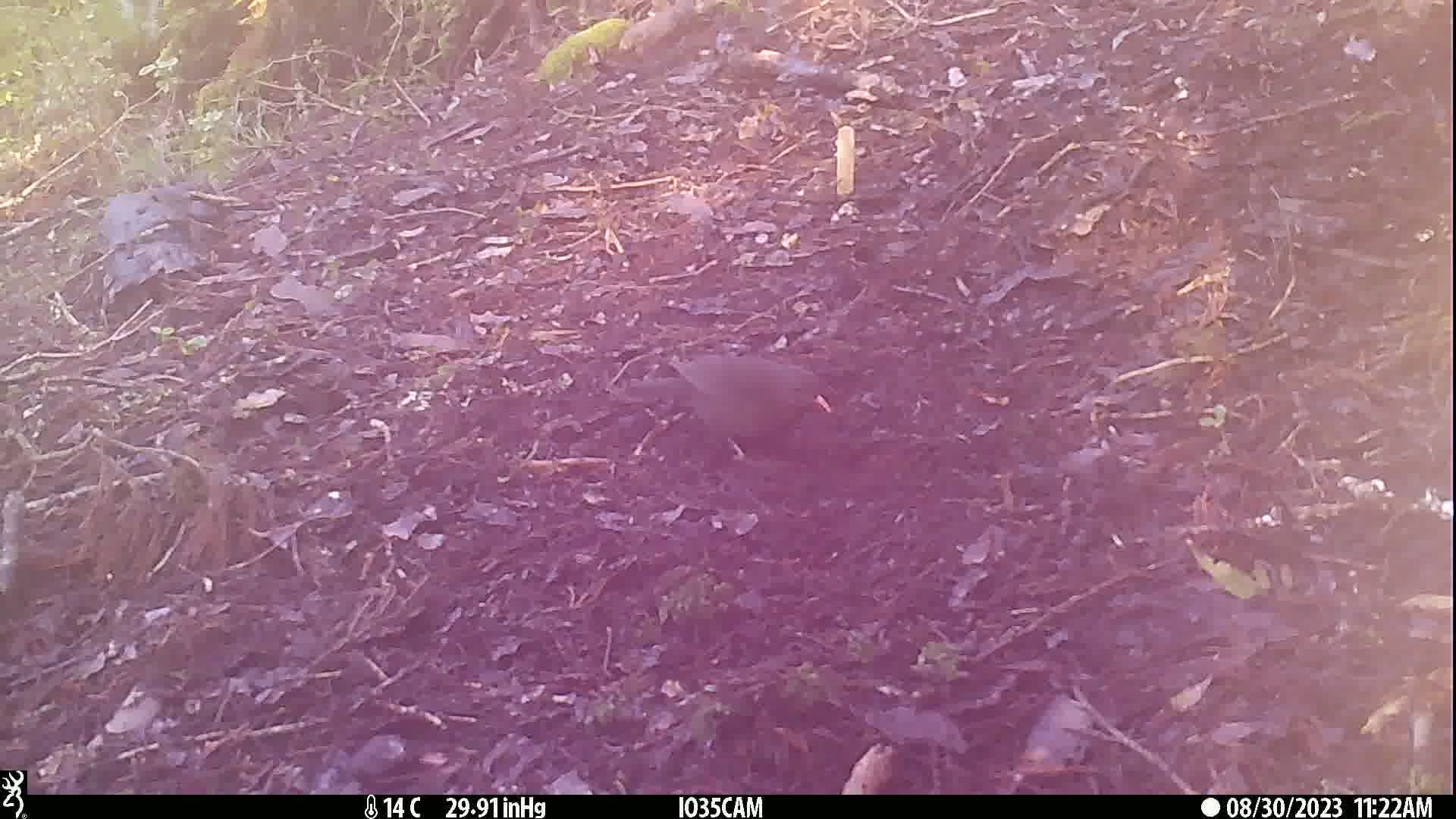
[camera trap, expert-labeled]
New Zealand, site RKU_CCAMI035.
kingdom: Animalia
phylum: Chordata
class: Aves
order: Passeriformes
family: Turdidae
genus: Turdus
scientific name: Turdus merula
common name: eurasian blackbird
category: blackbird